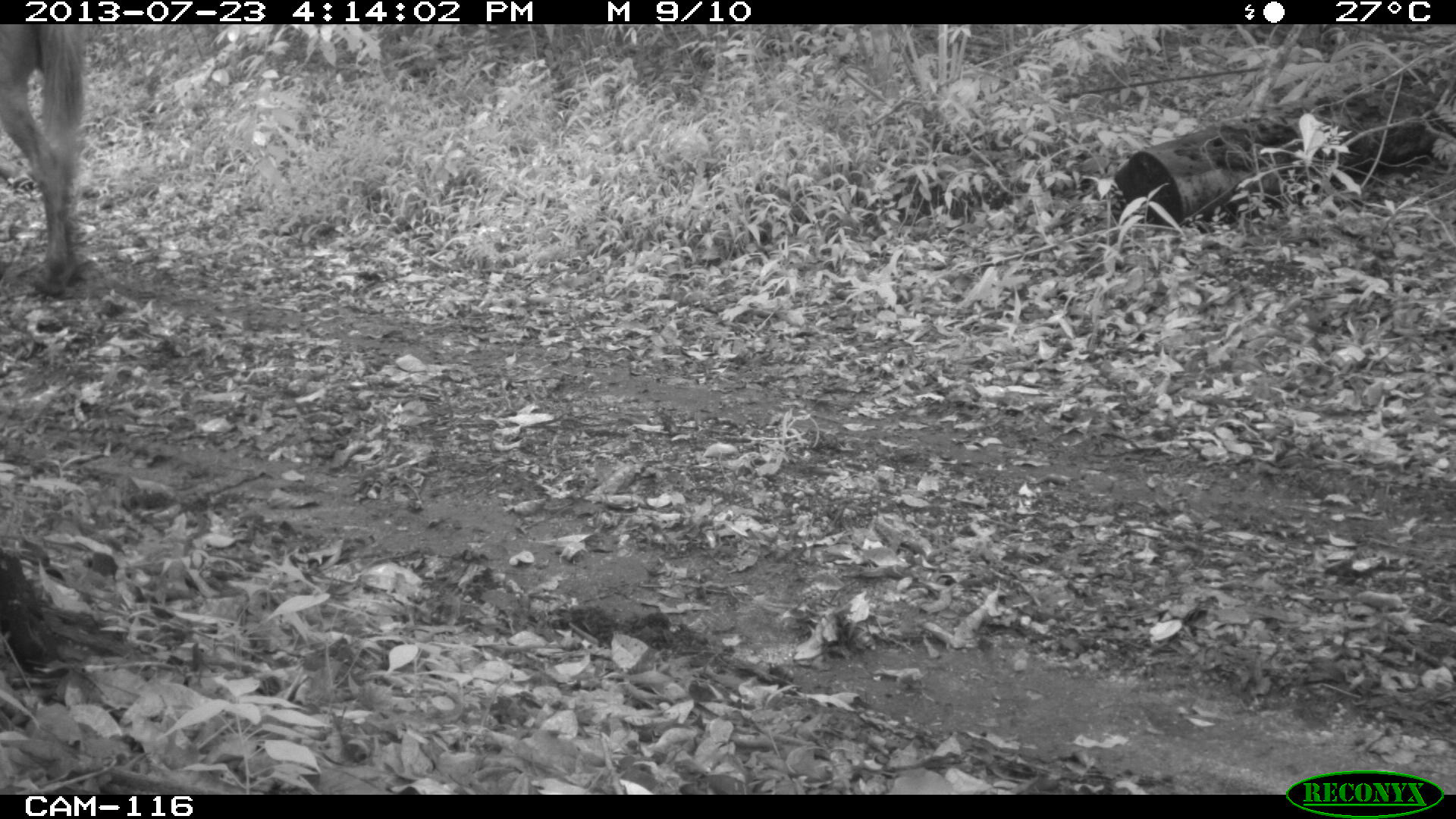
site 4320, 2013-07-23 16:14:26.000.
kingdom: Animalia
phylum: Chordata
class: Mammalia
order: Perissodactyla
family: Equidae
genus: Equus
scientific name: Equus ferus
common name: wild horse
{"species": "Equus ferus (wild horse)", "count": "3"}